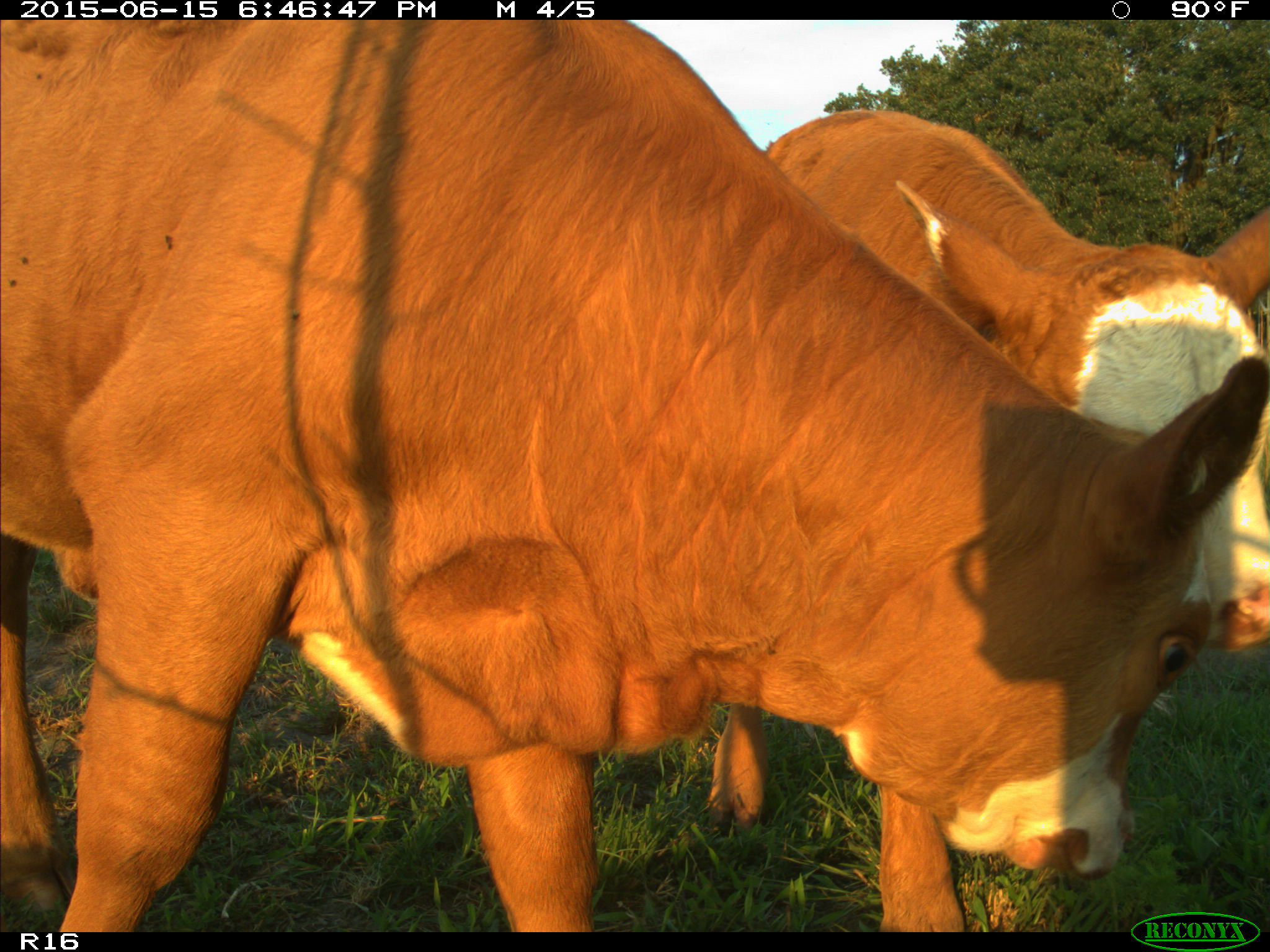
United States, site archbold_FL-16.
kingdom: Animalia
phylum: Chordata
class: Mammalia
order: Artiodactyla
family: Bovidae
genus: Bos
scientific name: Bos taurus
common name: domestic cow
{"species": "Bos taurus (domestic cow)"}